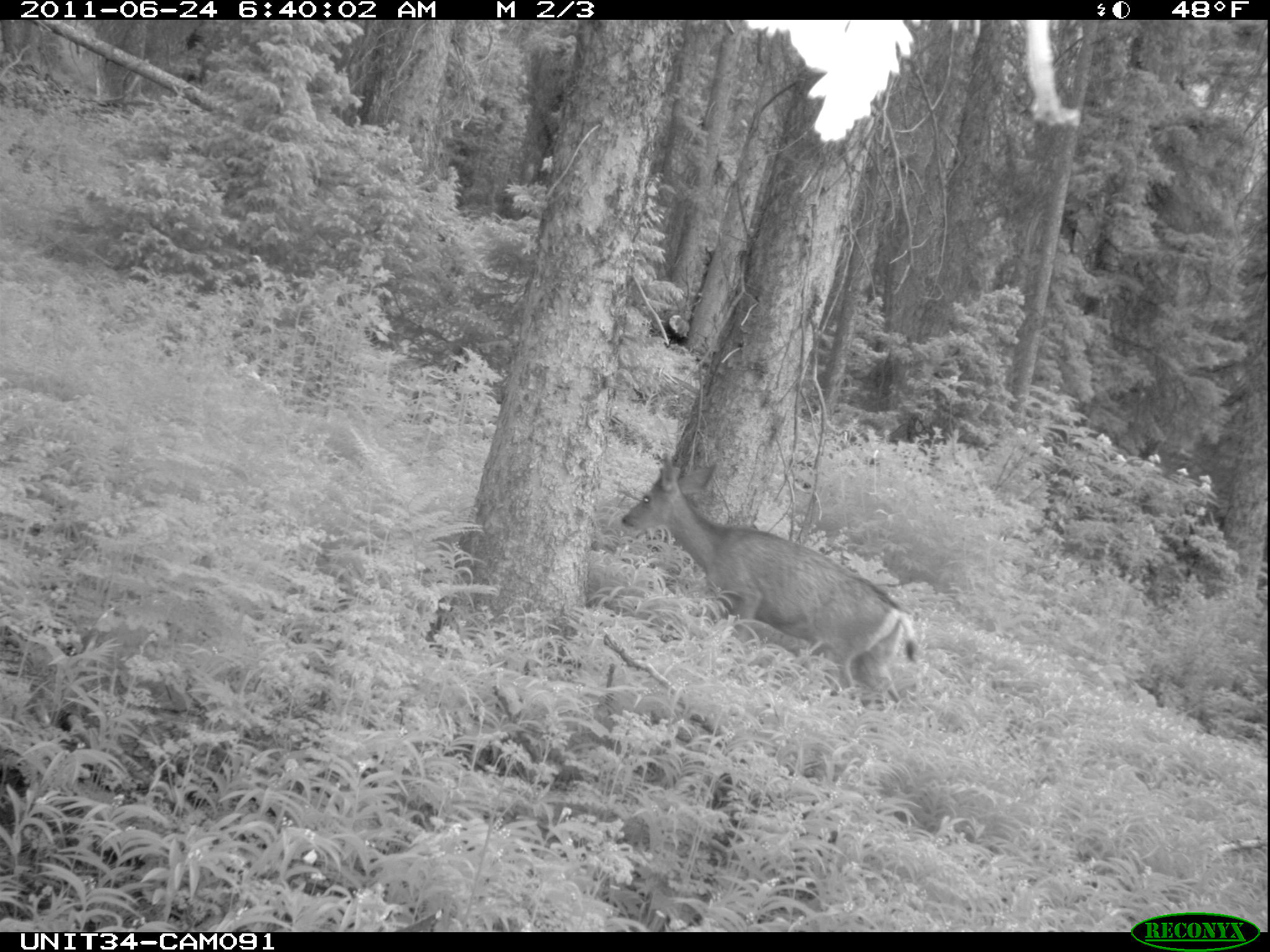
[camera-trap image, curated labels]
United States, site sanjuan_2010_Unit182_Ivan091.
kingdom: Animalia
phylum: Chordata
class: Mammalia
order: Artiodactyla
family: Cervidae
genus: Odocoileus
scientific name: Odocoileus hemionus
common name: mule deer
Odocoileus hemionus (mule deer).